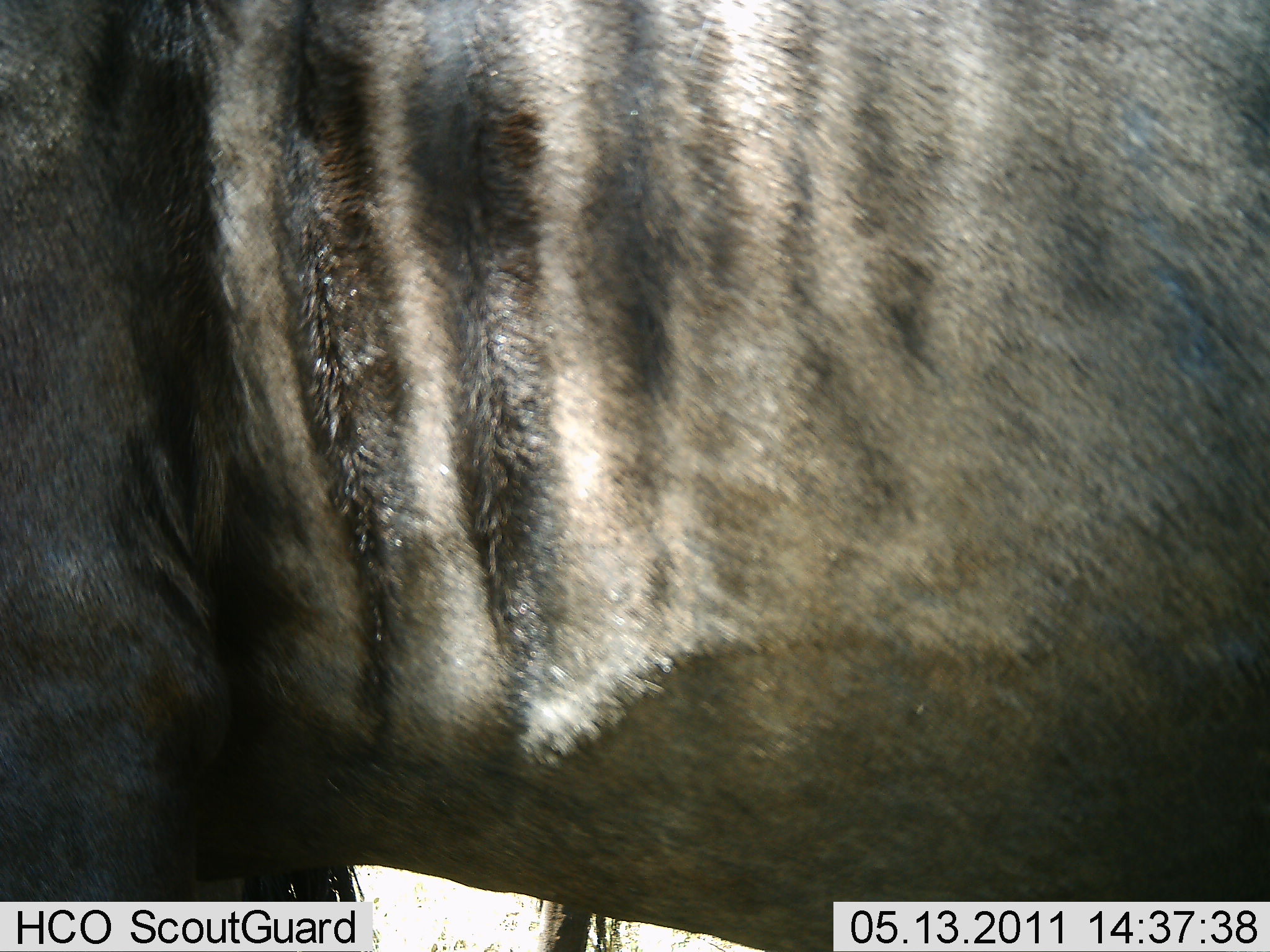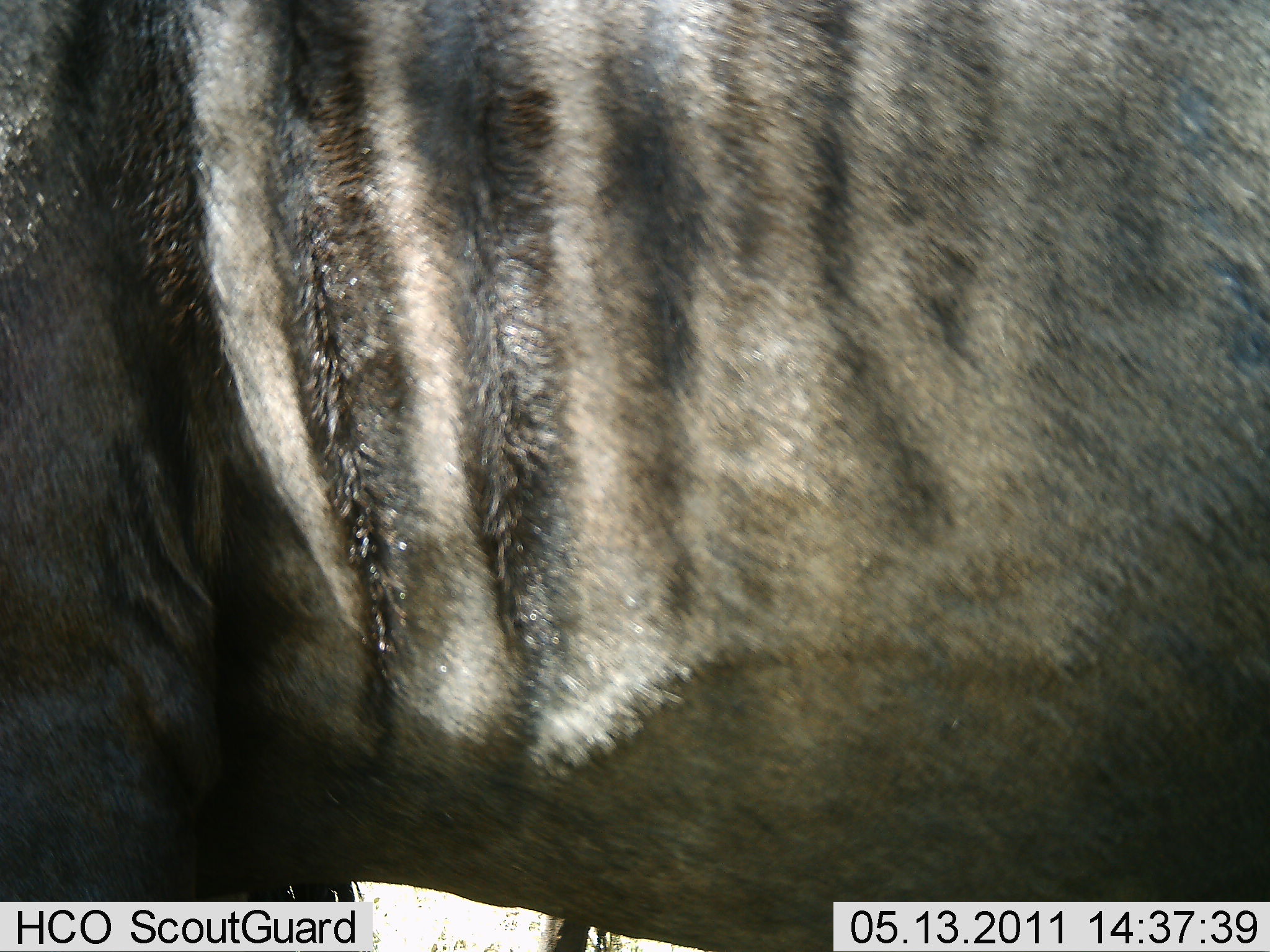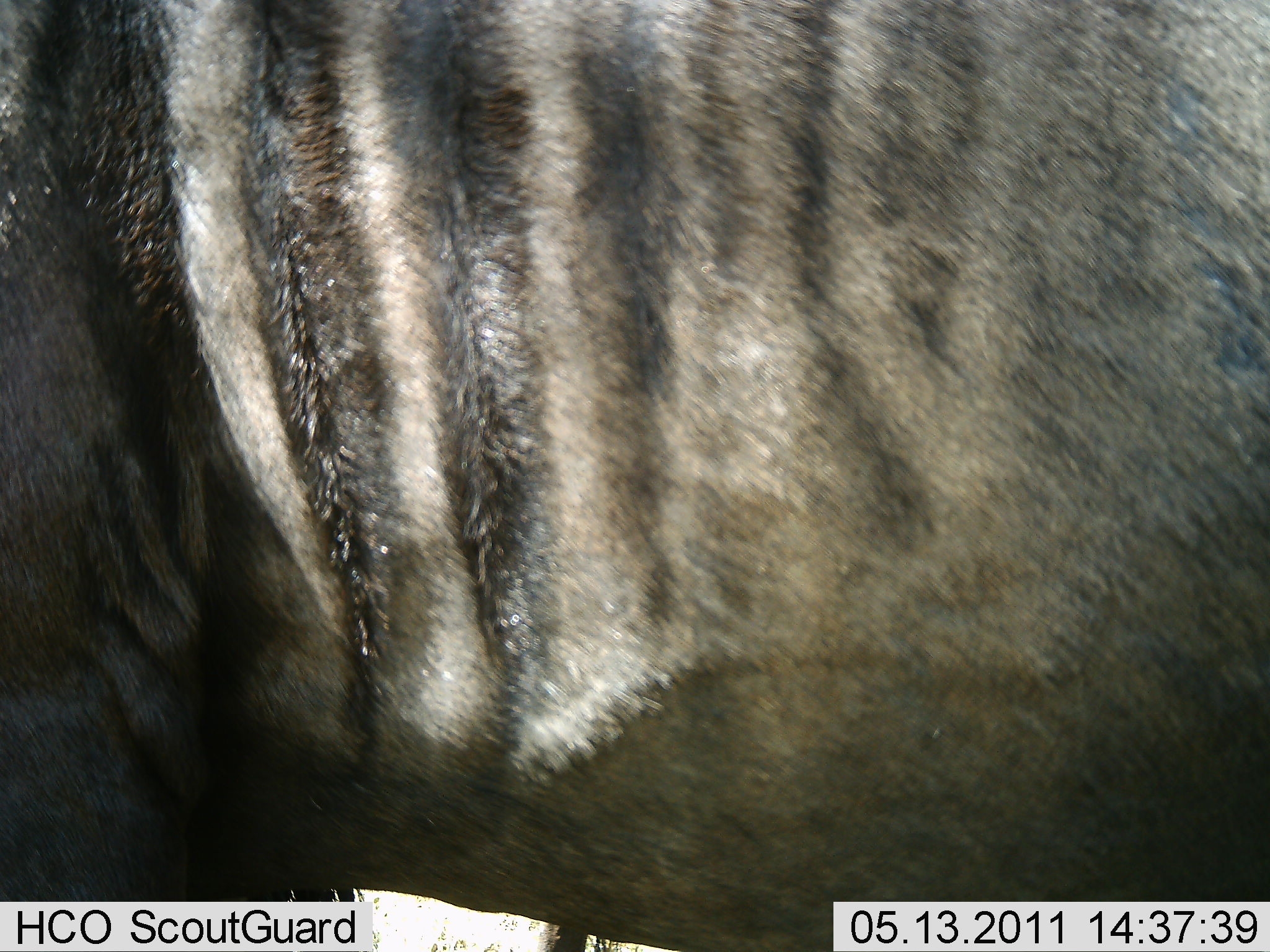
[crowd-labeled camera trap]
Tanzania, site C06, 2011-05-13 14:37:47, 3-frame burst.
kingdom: Animalia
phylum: Chordata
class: Mammalia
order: Artiodactyla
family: Bovidae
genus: Connochaetes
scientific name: Connochaetes taurinus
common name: blue wildebeest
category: wildebeest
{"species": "wildebeest (blue wildebeest) (Connochaetes taurinus)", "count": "1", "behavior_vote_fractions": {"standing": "100%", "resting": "0%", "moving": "0%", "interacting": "0%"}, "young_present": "0%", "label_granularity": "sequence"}